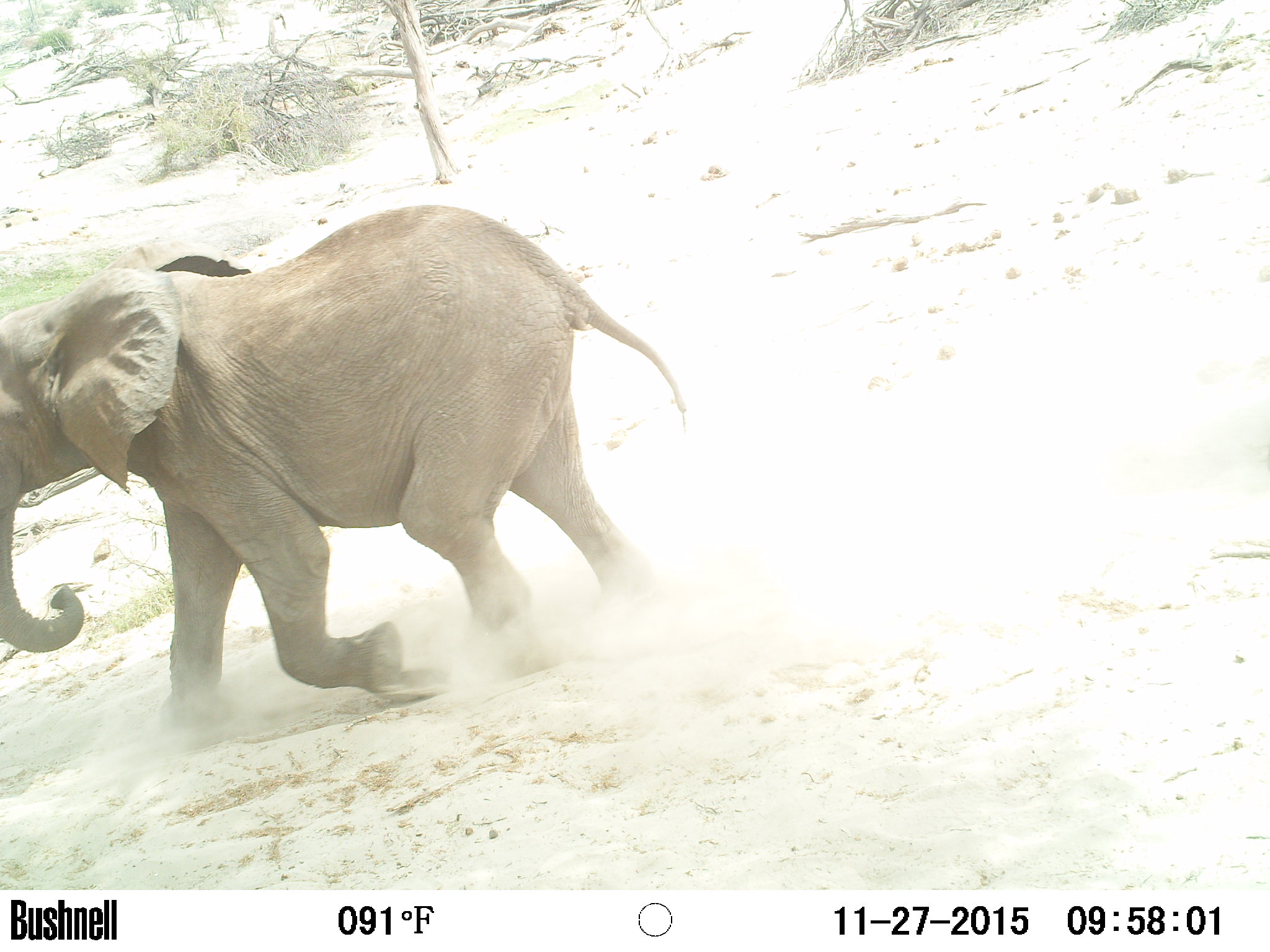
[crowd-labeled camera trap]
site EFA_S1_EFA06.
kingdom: Animalia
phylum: Chordata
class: Mammalia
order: Proboscidea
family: Elephantidae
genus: Loxodonta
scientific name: Loxodonta africana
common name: african bush elephant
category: elephant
Elephant (african bush elephant) (Loxodonta africana), count 1. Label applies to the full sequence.